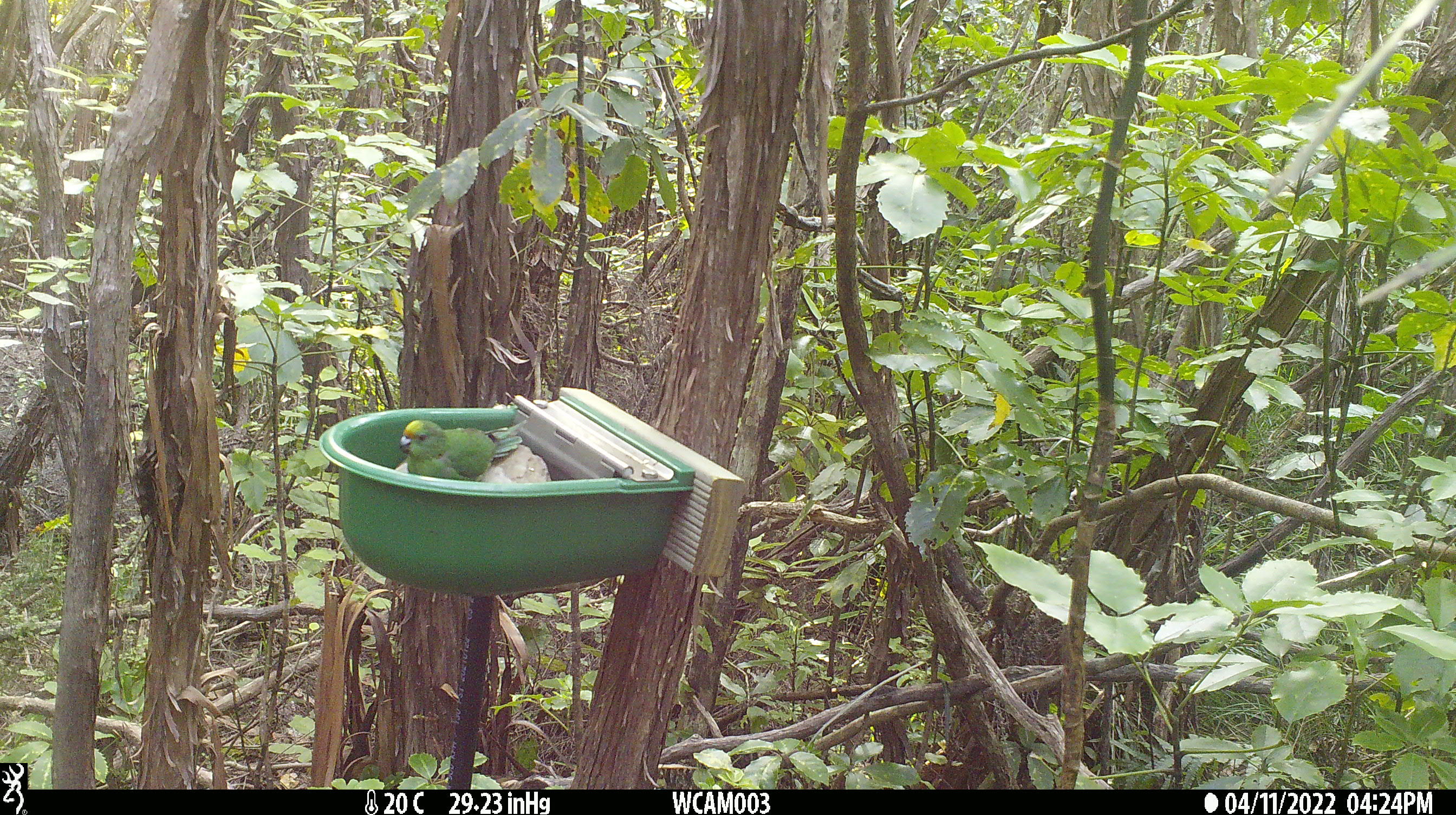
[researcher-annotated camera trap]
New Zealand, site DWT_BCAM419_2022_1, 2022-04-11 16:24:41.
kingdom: Animalia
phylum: Chordata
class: Aves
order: Psittaciformes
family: Psittaculidae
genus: Cyanoramphus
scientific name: Cyanoramphus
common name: parakeet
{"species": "parakeet (Cyanoramphus)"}